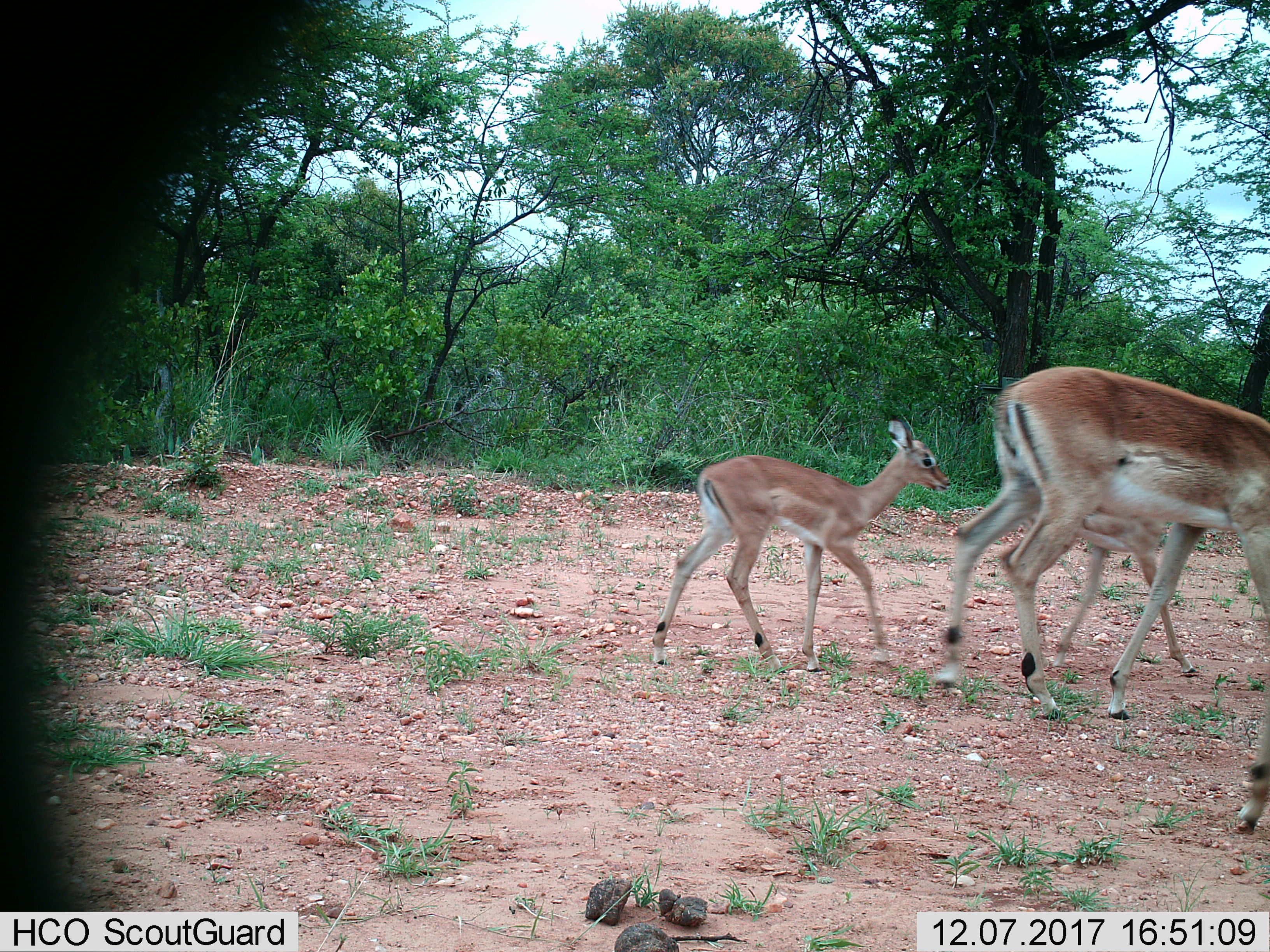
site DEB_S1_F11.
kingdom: Animalia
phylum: Chordata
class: Mammalia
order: Artiodactyla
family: Bovidae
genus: Aepyceros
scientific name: Aepyceros melampus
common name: impala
Impala (Aepyceros melampus), count 4. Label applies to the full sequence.